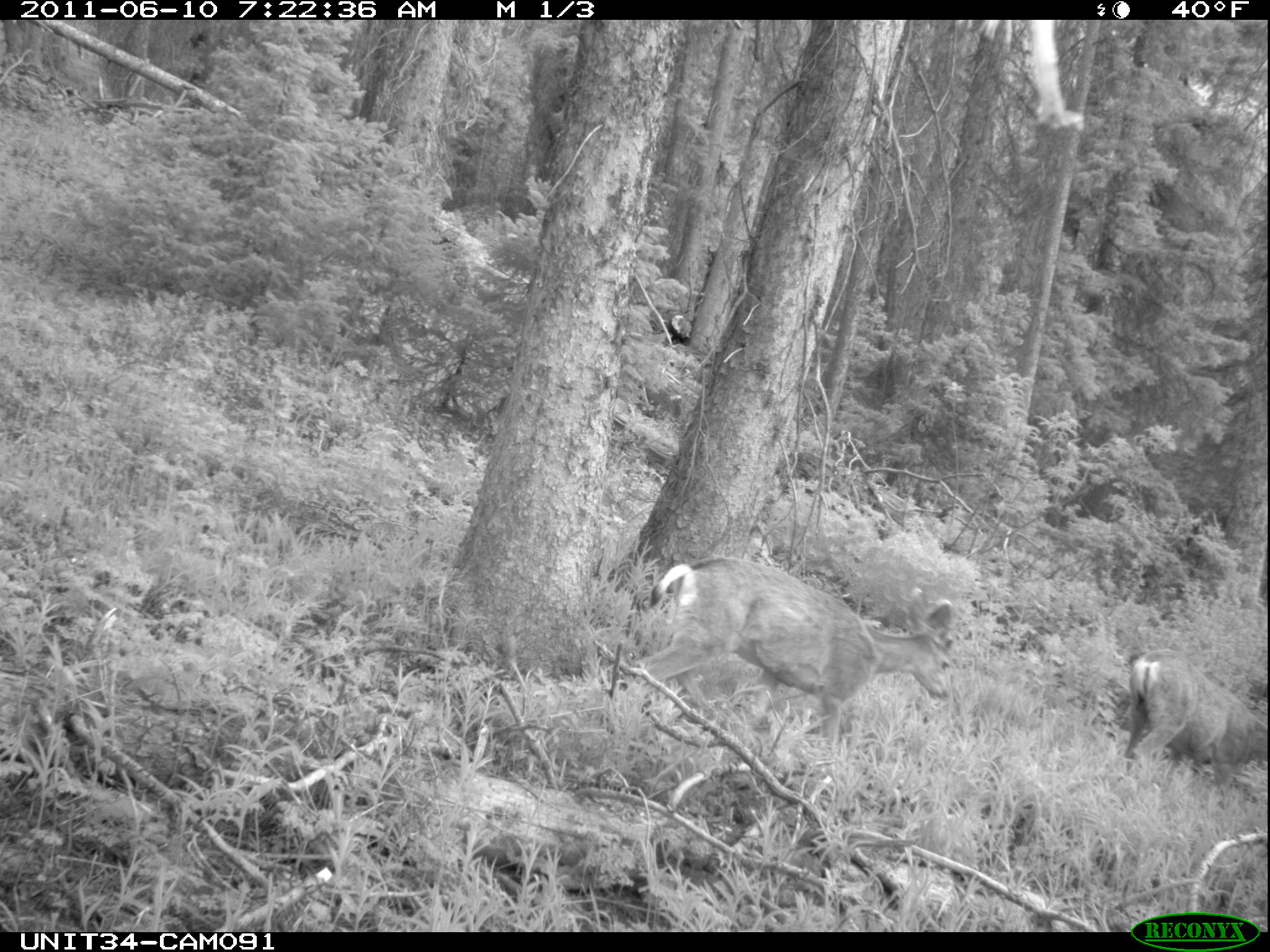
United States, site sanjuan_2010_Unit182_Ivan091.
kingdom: Animalia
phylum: Chordata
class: Mammalia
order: Artiodactyla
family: Cervidae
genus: Odocoileus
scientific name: Odocoileus hemionus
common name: mule deer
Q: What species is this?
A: Odocoileus hemionus (mule deer).